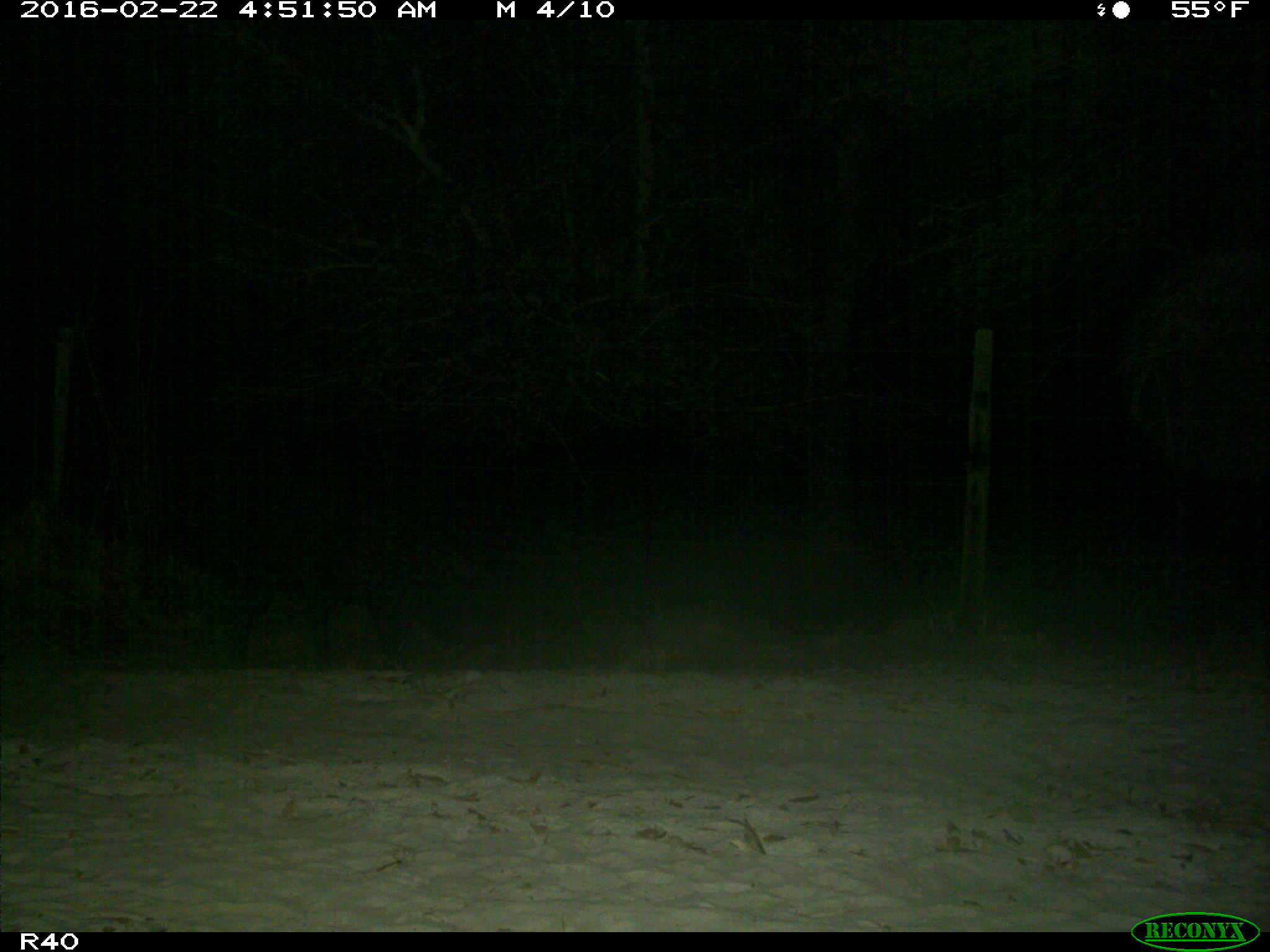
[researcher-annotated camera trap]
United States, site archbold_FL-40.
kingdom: Animalia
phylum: Chordata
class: Mammalia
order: Artiodactyla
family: Suidae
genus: Sus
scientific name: Sus scrofa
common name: wild boar